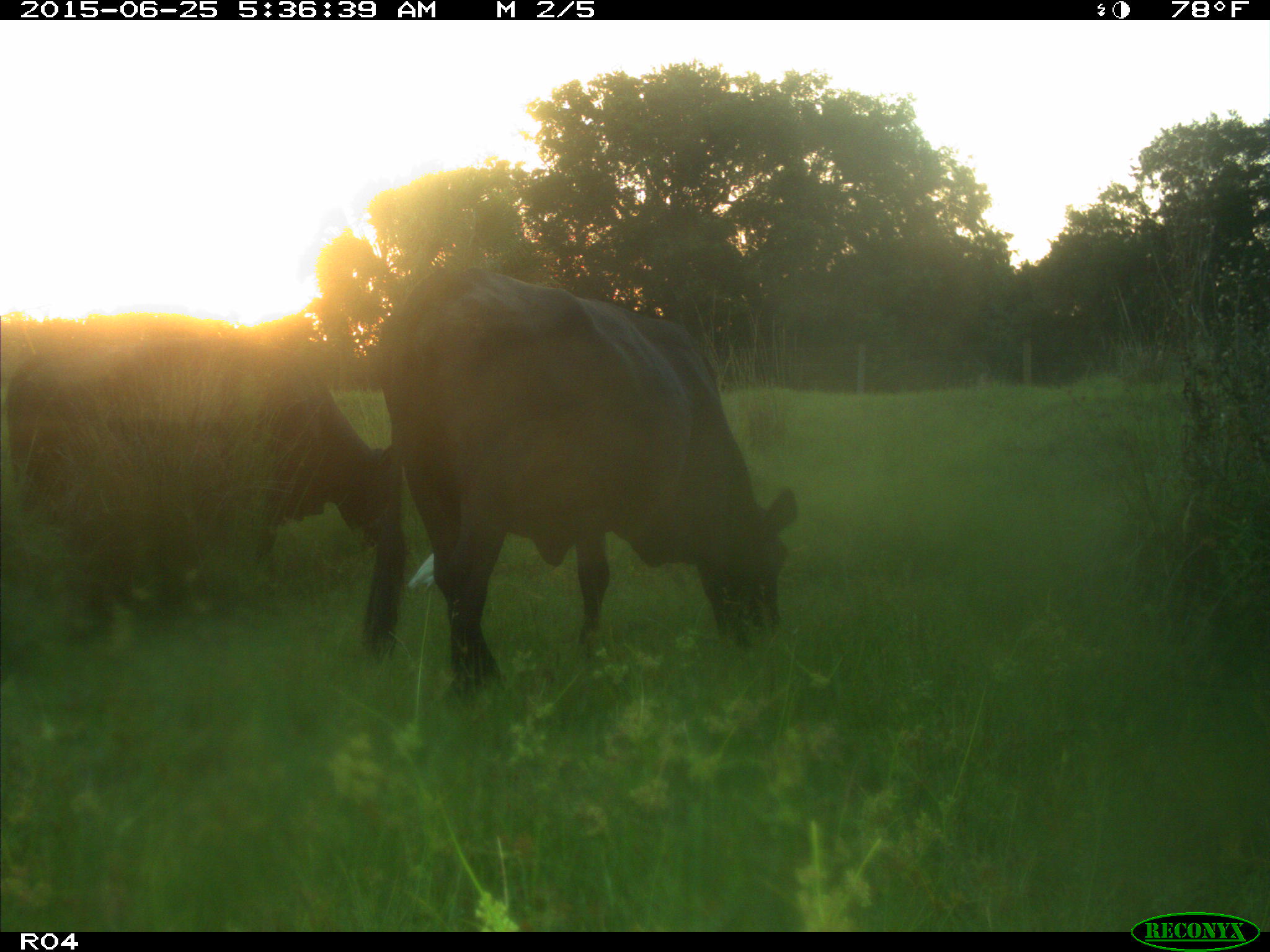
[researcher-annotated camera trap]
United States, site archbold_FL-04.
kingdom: Animalia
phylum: Chordata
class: Mammalia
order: Artiodactyla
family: Bovidae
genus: Bos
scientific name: Bos taurus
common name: domestic cow